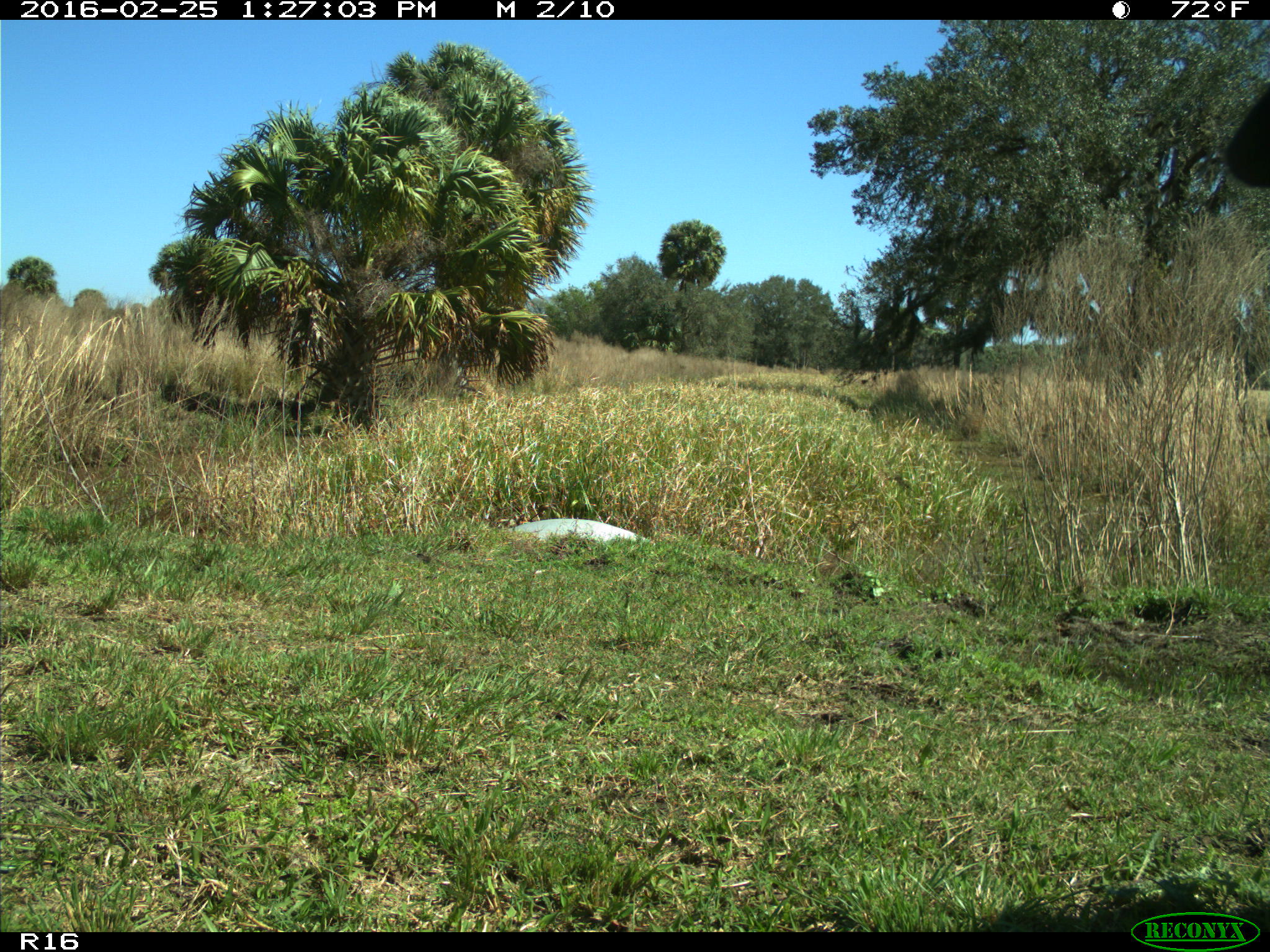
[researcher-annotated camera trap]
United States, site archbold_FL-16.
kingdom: Animalia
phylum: Chordata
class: Mammalia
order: Artiodactyla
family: Bovidae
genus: Bos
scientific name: Bos taurus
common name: domestic cow